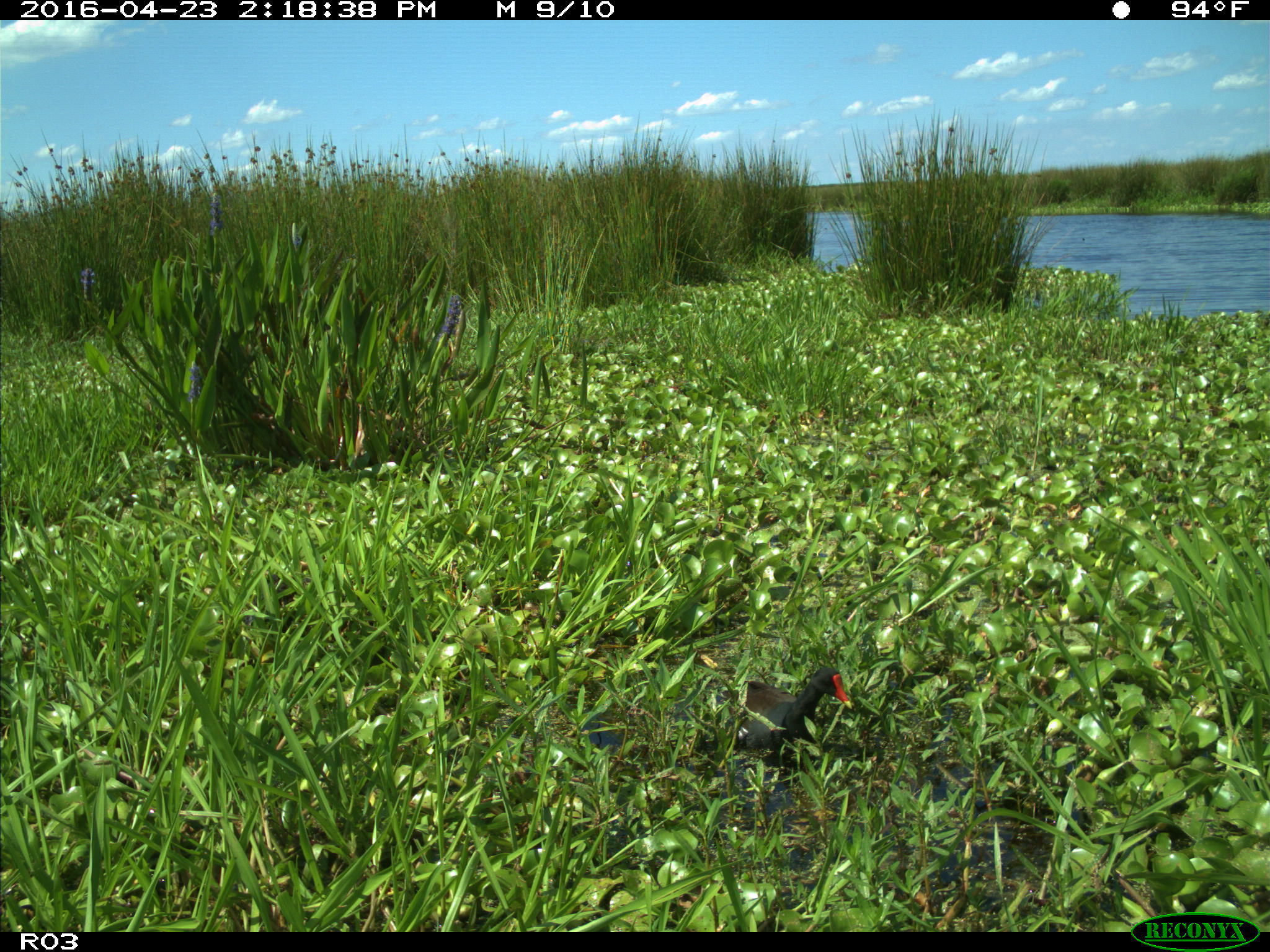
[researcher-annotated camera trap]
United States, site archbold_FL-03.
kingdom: Animalia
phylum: Chordata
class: Aves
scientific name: Aves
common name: birds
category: unidentified bird